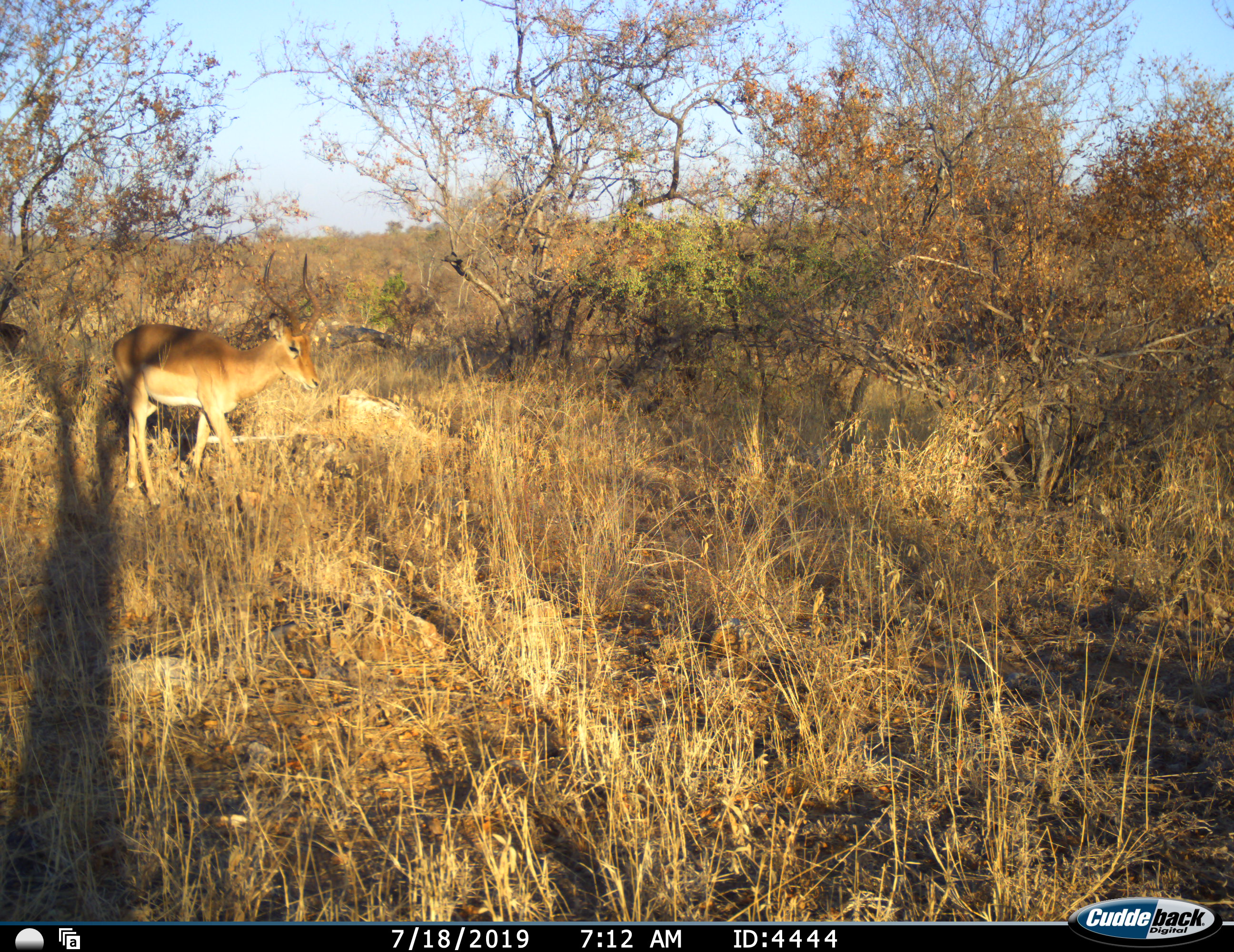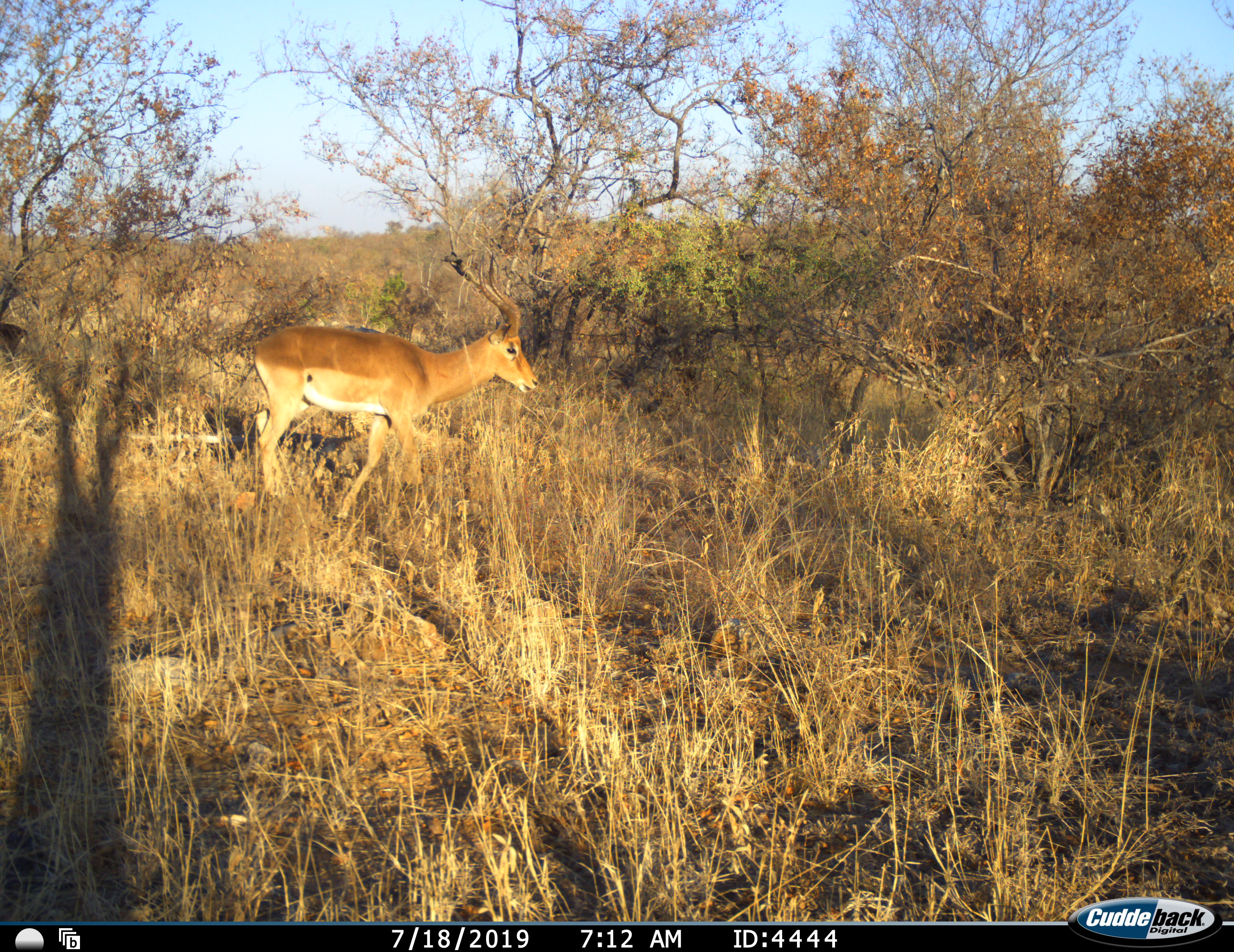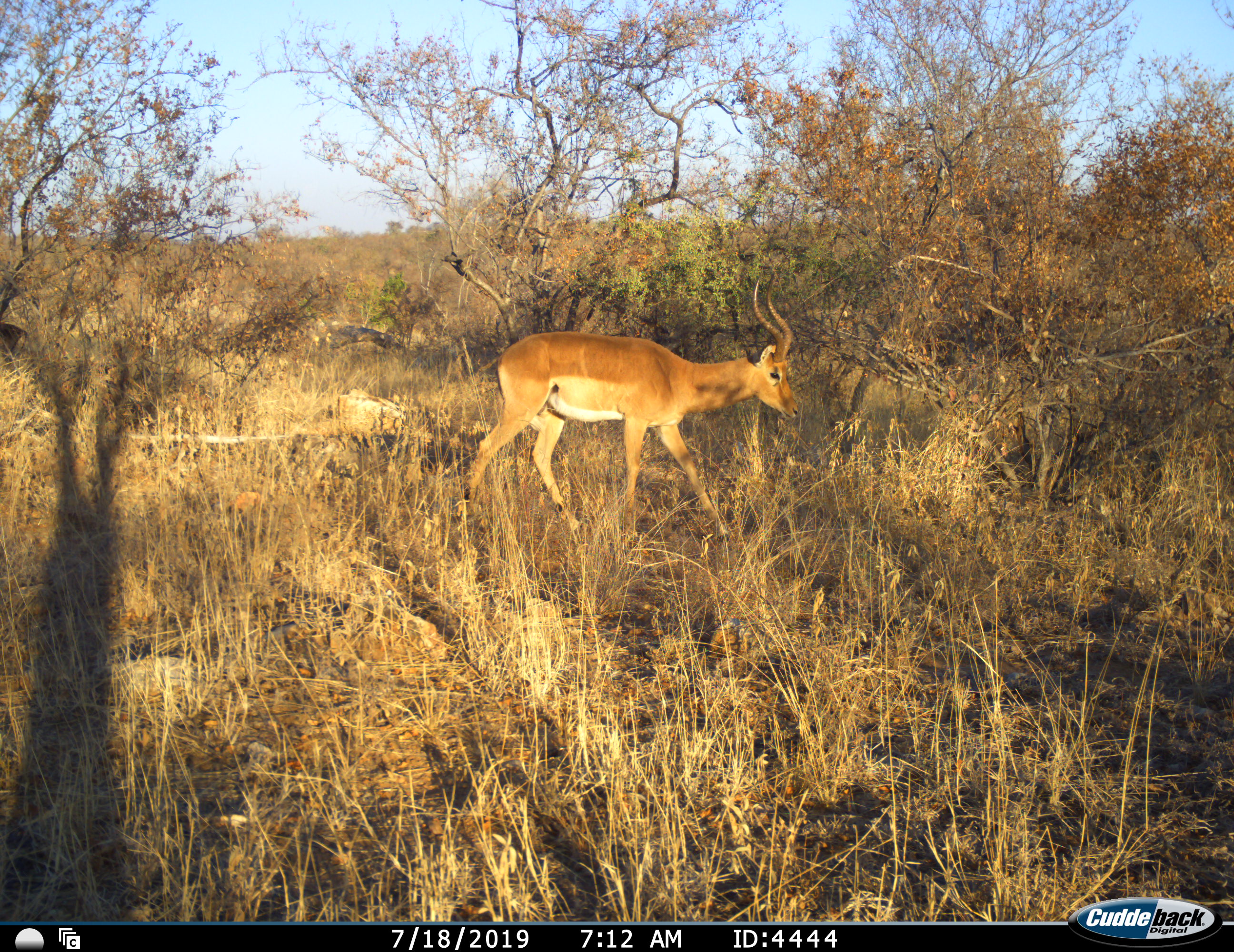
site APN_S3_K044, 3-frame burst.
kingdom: Animalia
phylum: Chordata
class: Mammalia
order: Artiodactyla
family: Bovidae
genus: Aepyceros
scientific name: Aepyceros melampus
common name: impala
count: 1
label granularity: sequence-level